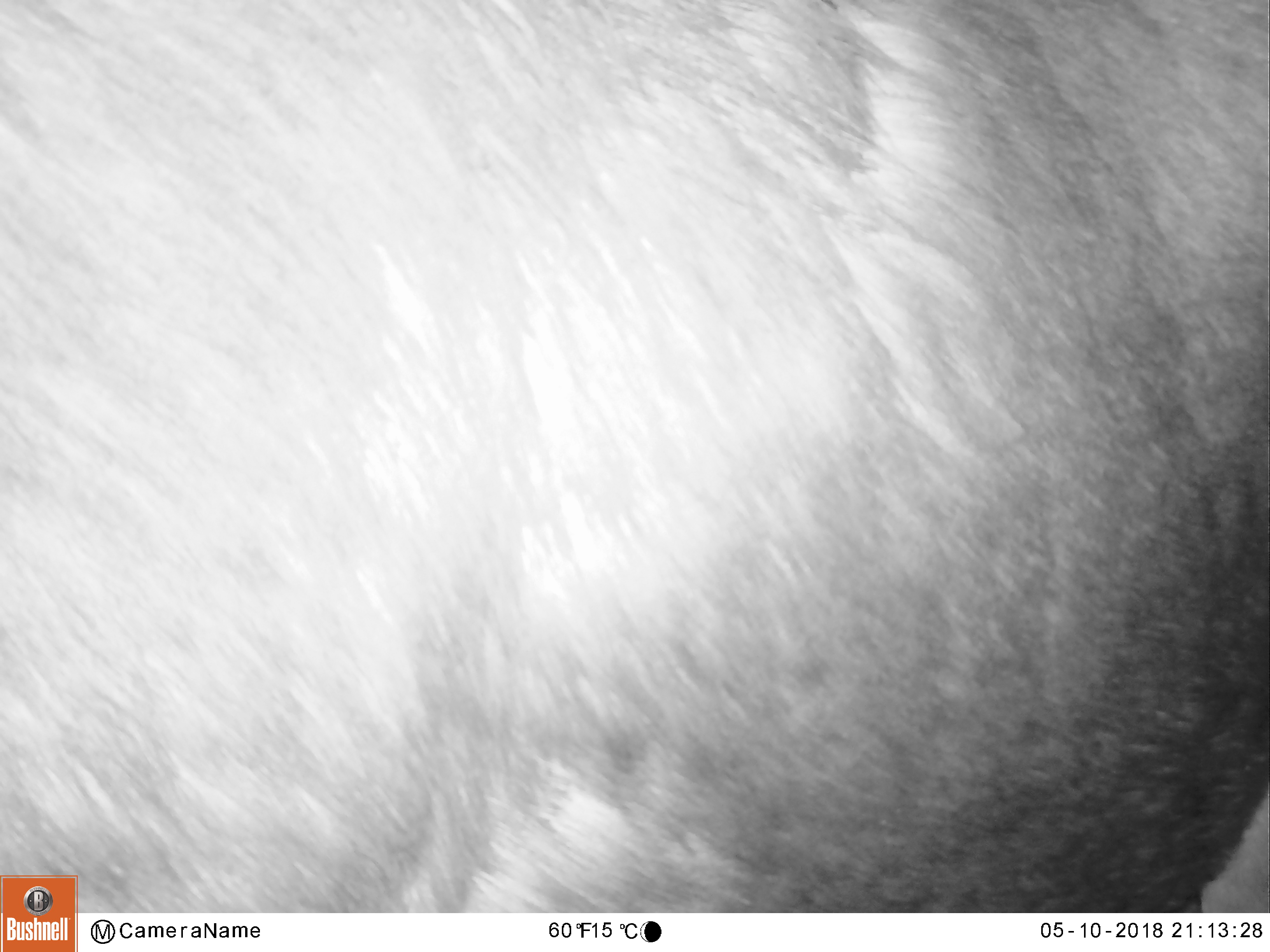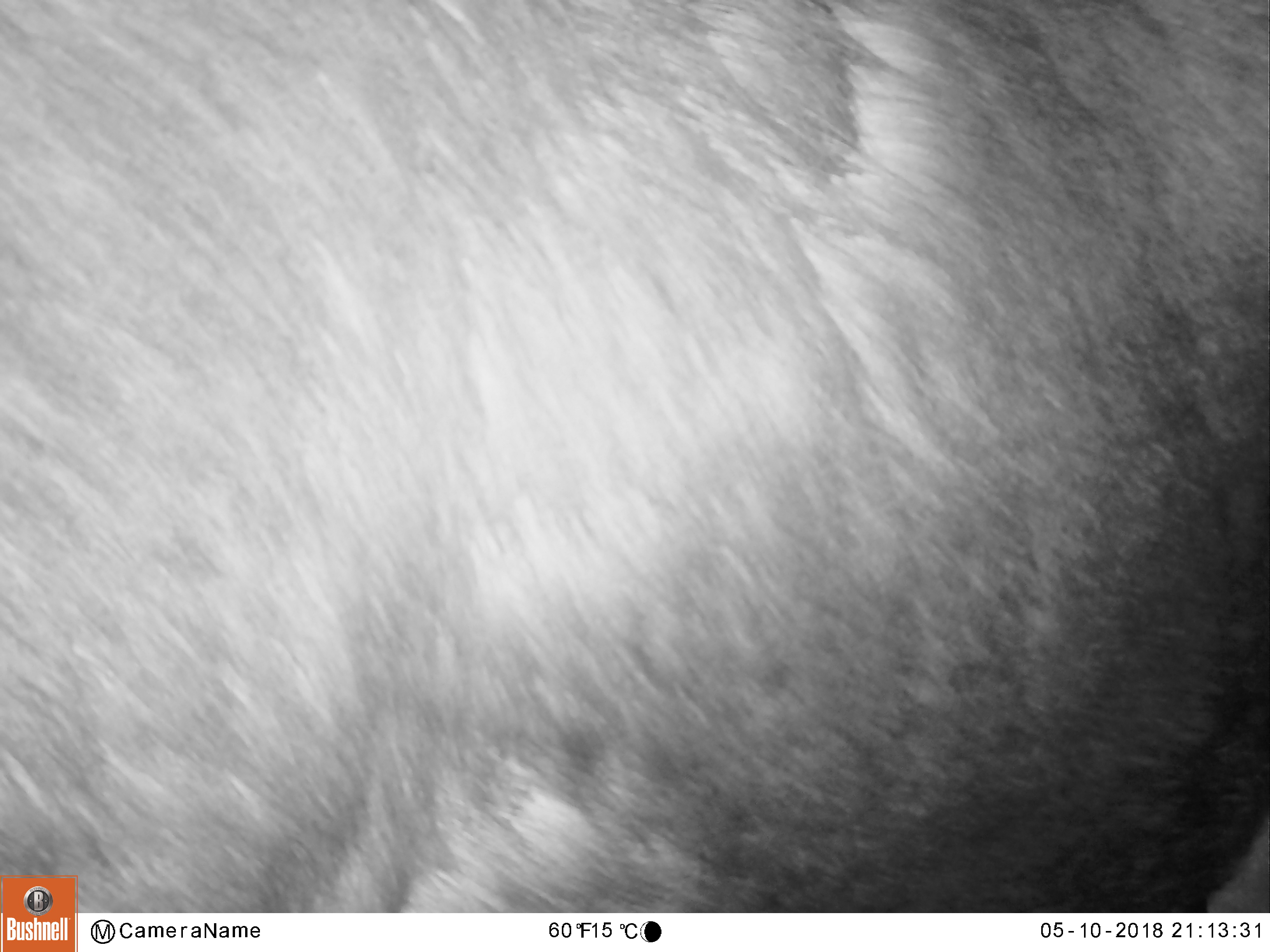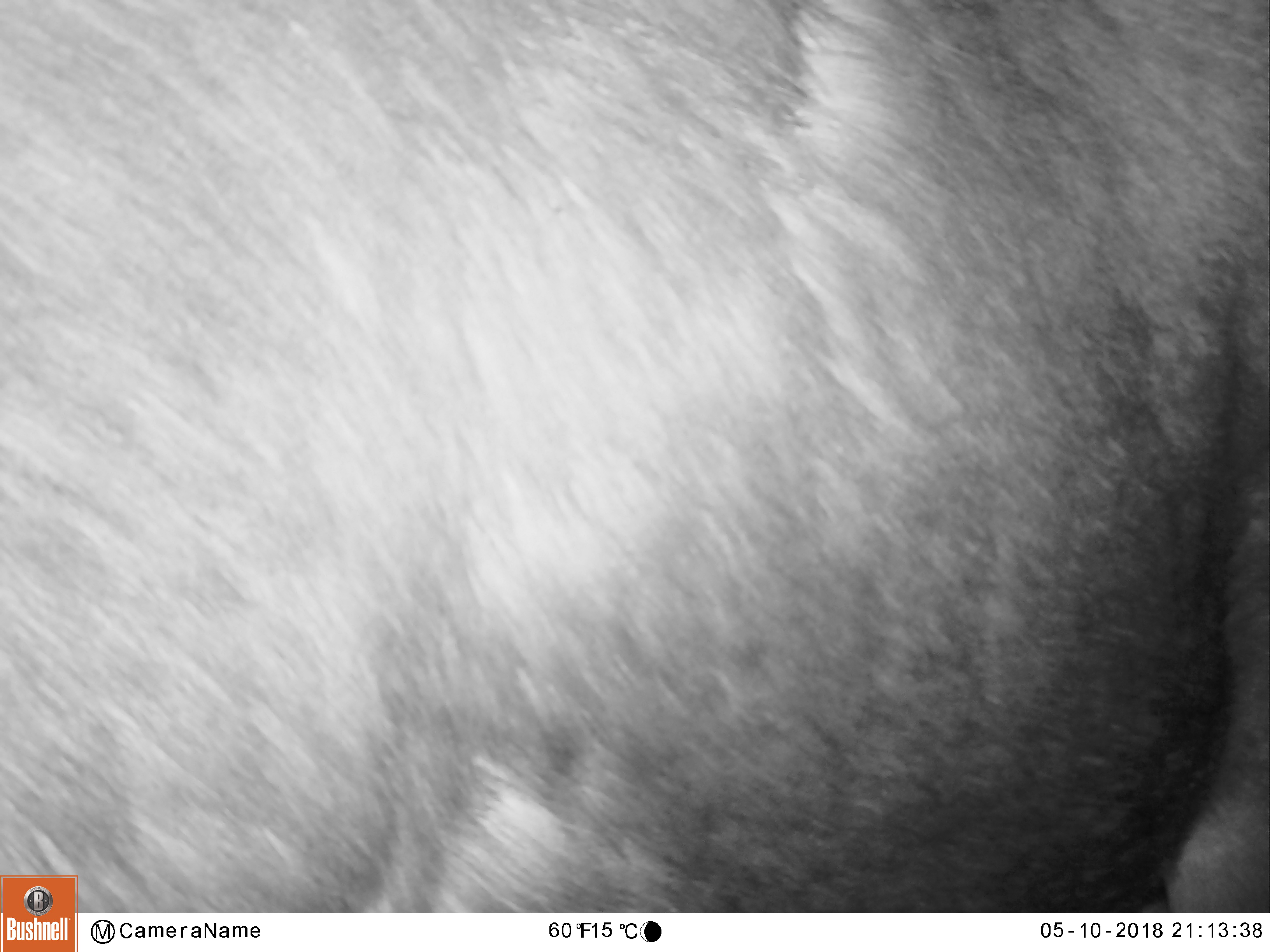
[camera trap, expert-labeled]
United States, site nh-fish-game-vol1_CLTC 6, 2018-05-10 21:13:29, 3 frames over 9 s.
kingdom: Animalia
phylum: Chordata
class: Mammalia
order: Artiodactyla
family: Cervidae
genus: Alces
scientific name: Alces alces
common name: moose